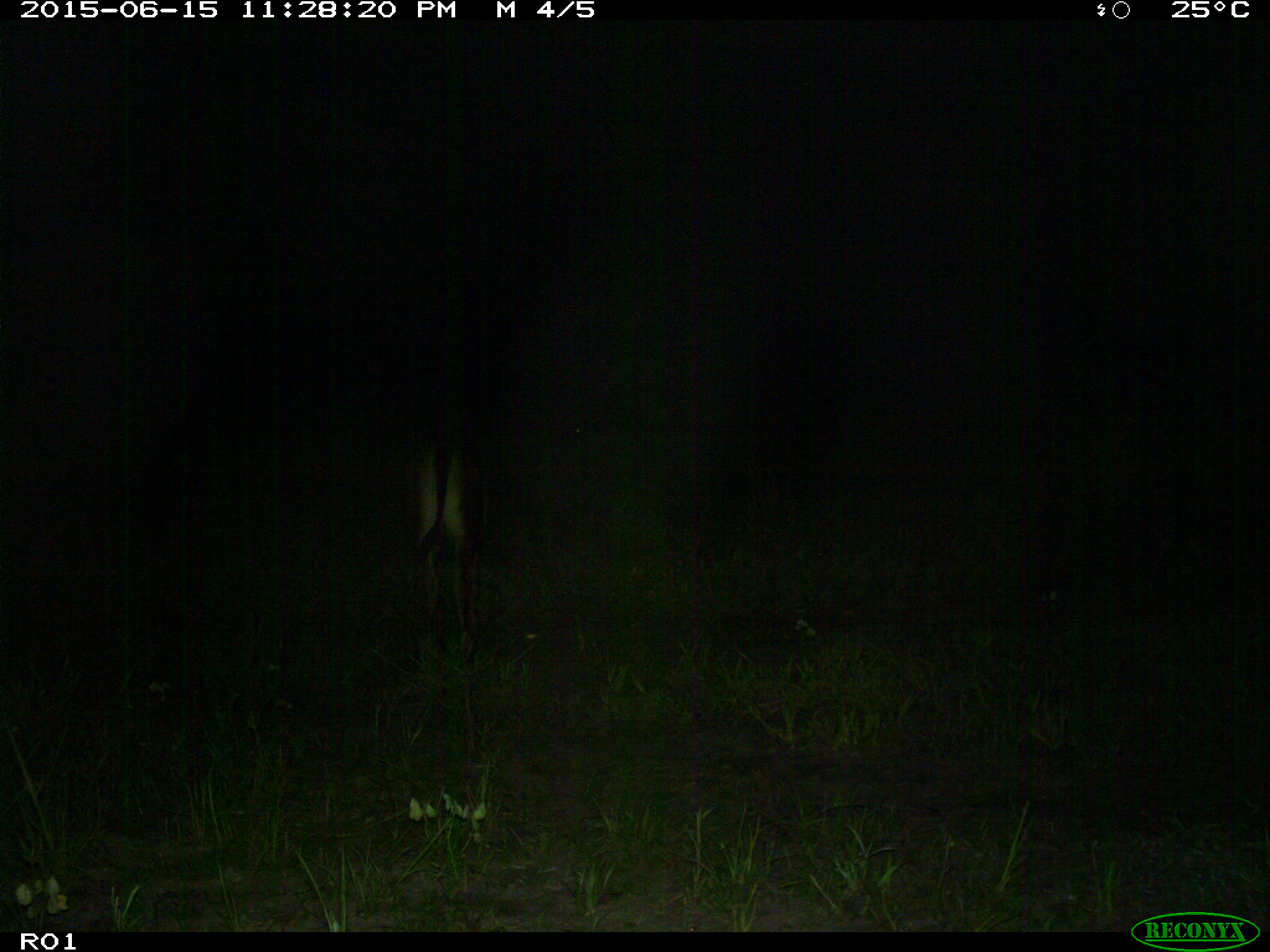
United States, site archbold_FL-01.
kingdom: Animalia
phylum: Chordata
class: Mammalia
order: Artiodactyla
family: Bovidae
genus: Bos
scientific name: Bos taurus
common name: domestic cow